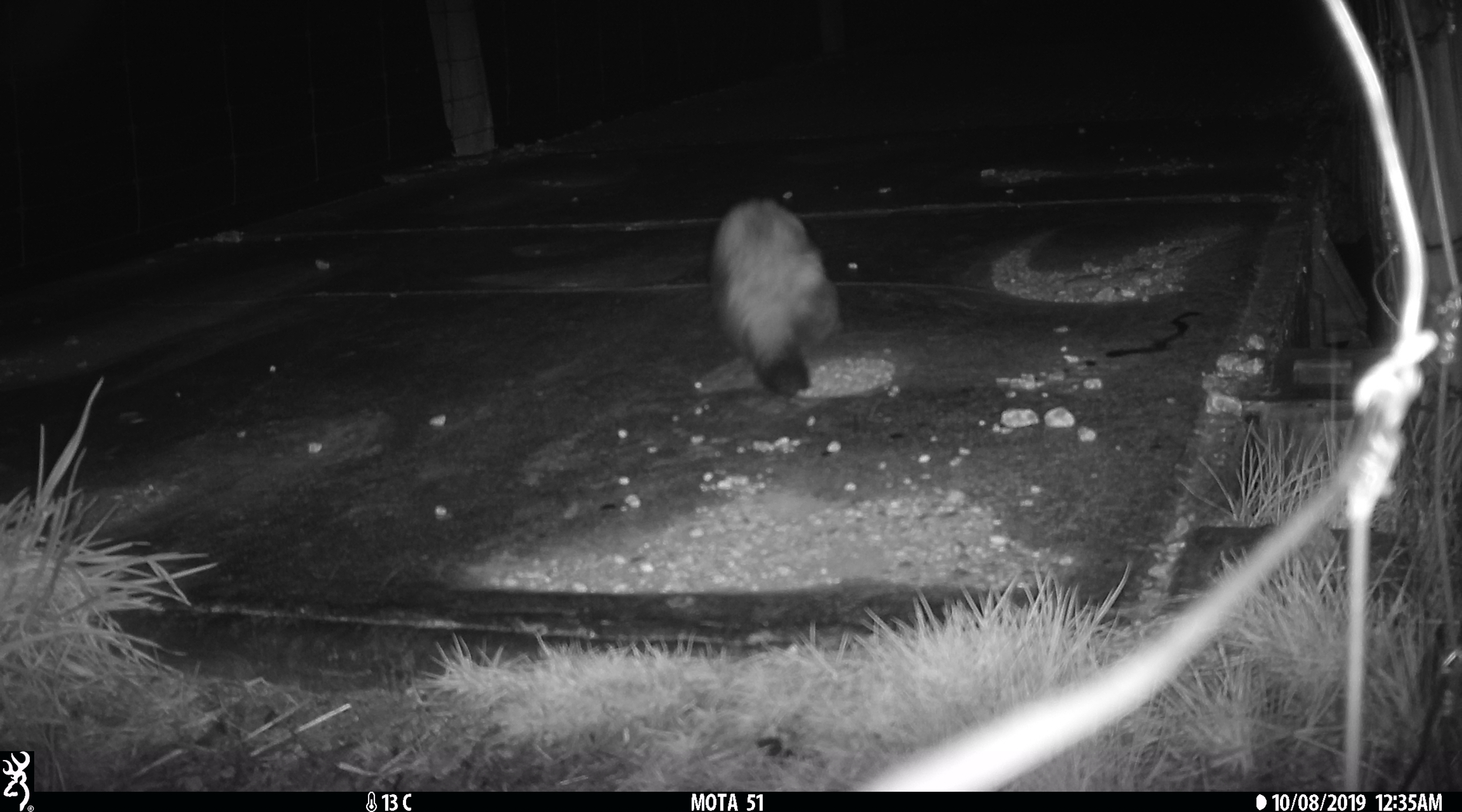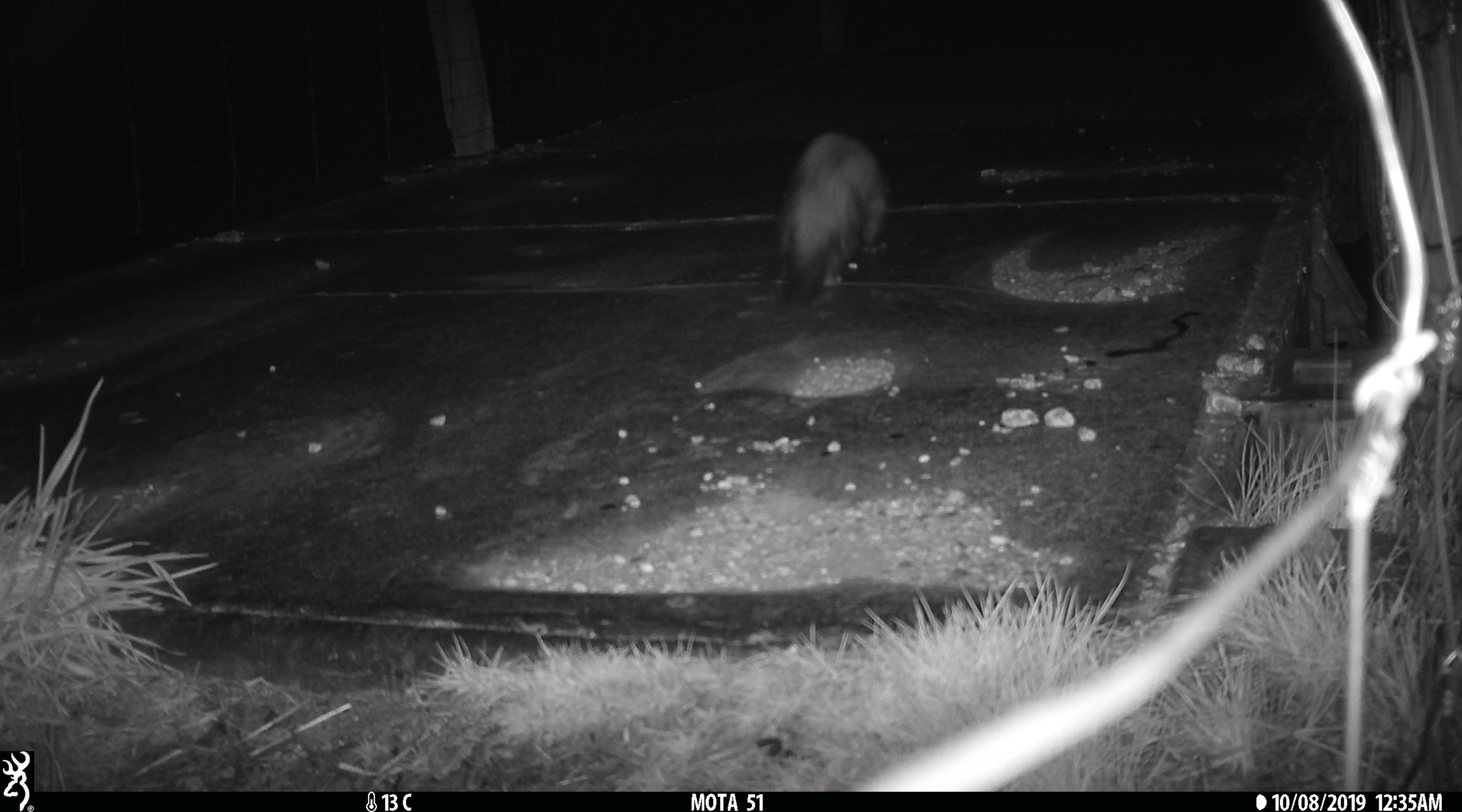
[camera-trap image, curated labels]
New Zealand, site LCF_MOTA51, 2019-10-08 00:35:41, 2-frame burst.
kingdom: Animalia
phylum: Chordata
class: Mammalia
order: Carnivora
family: Mustelidae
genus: Mustela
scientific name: Mustela furo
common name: ferret